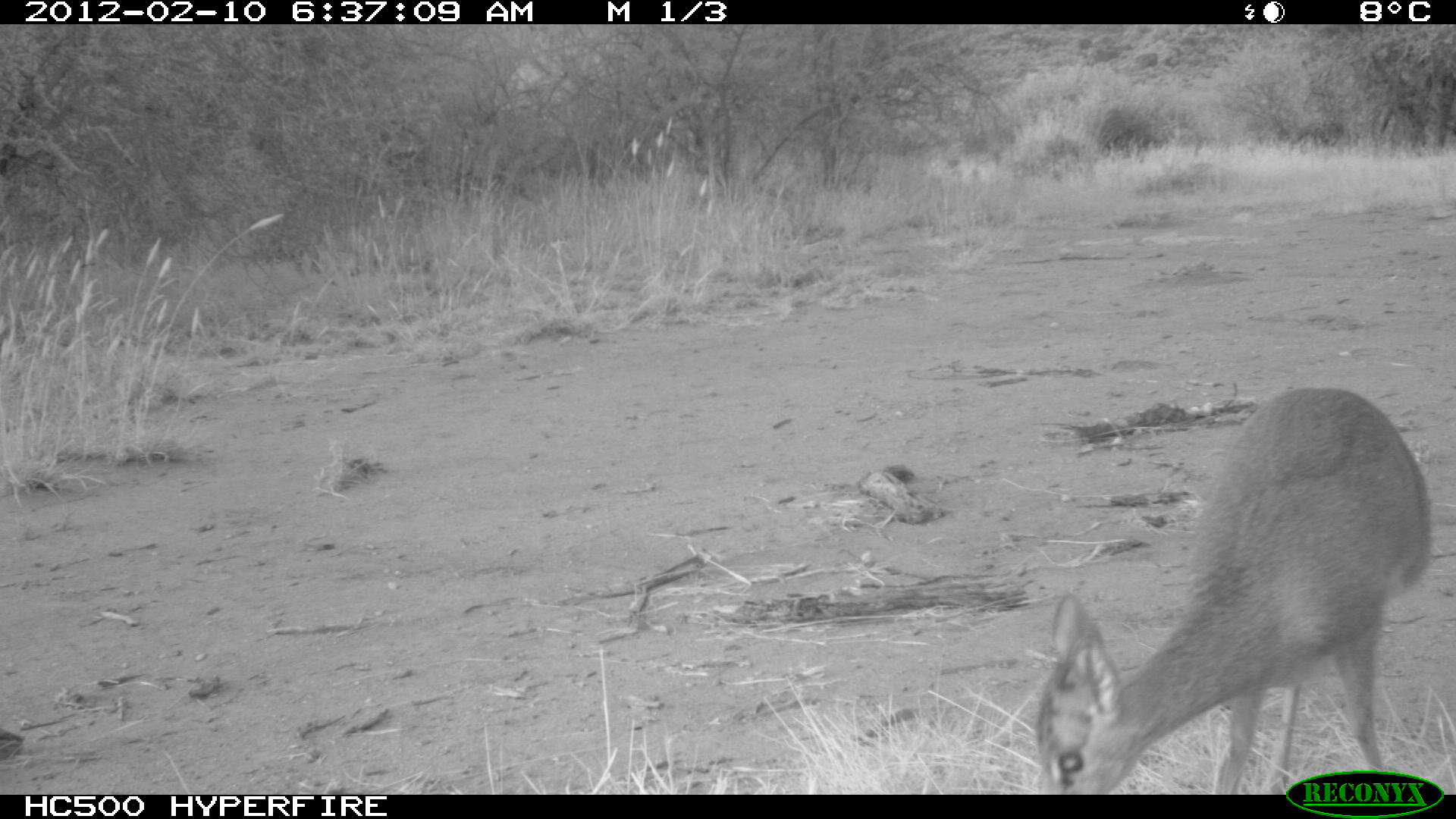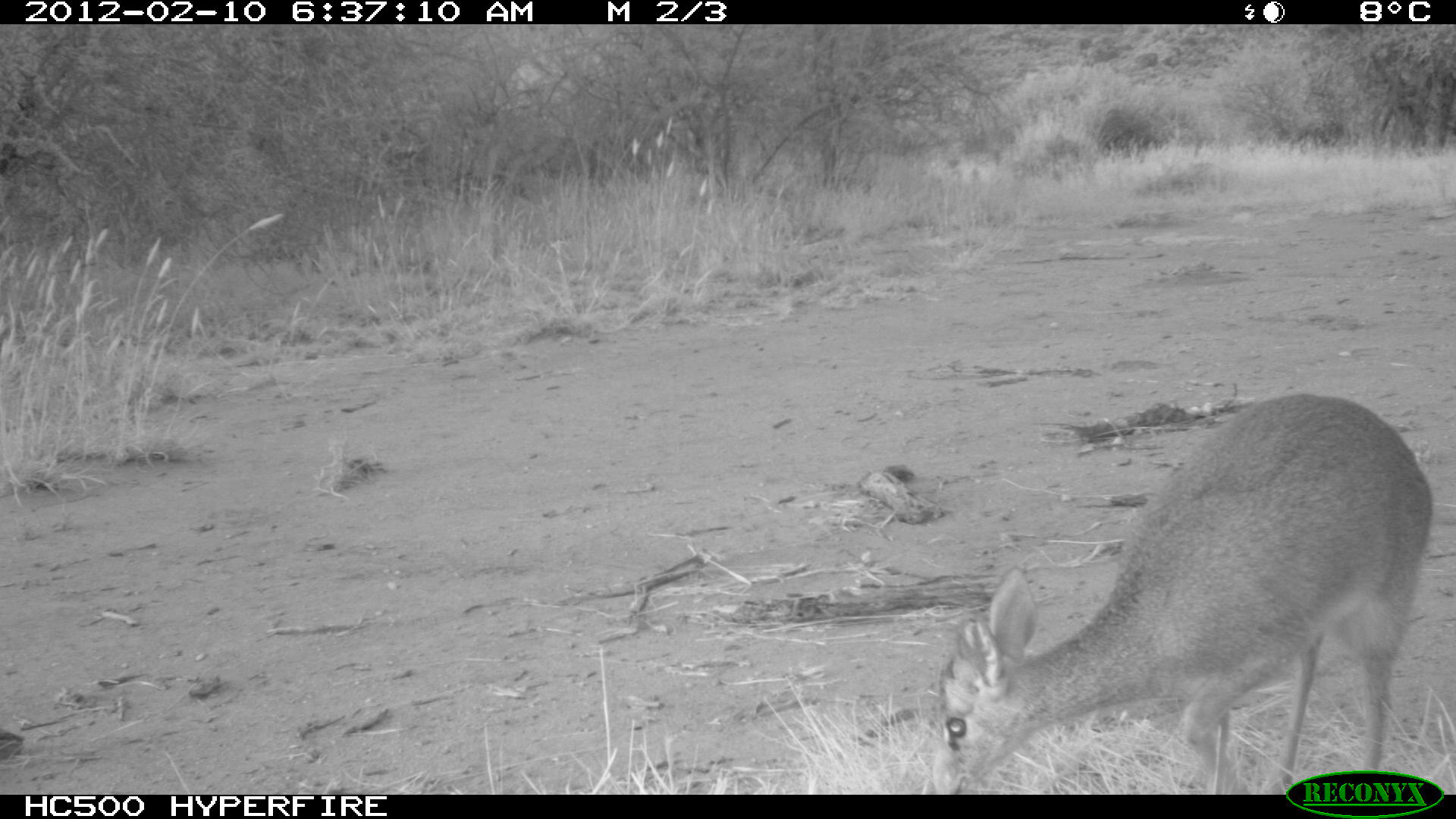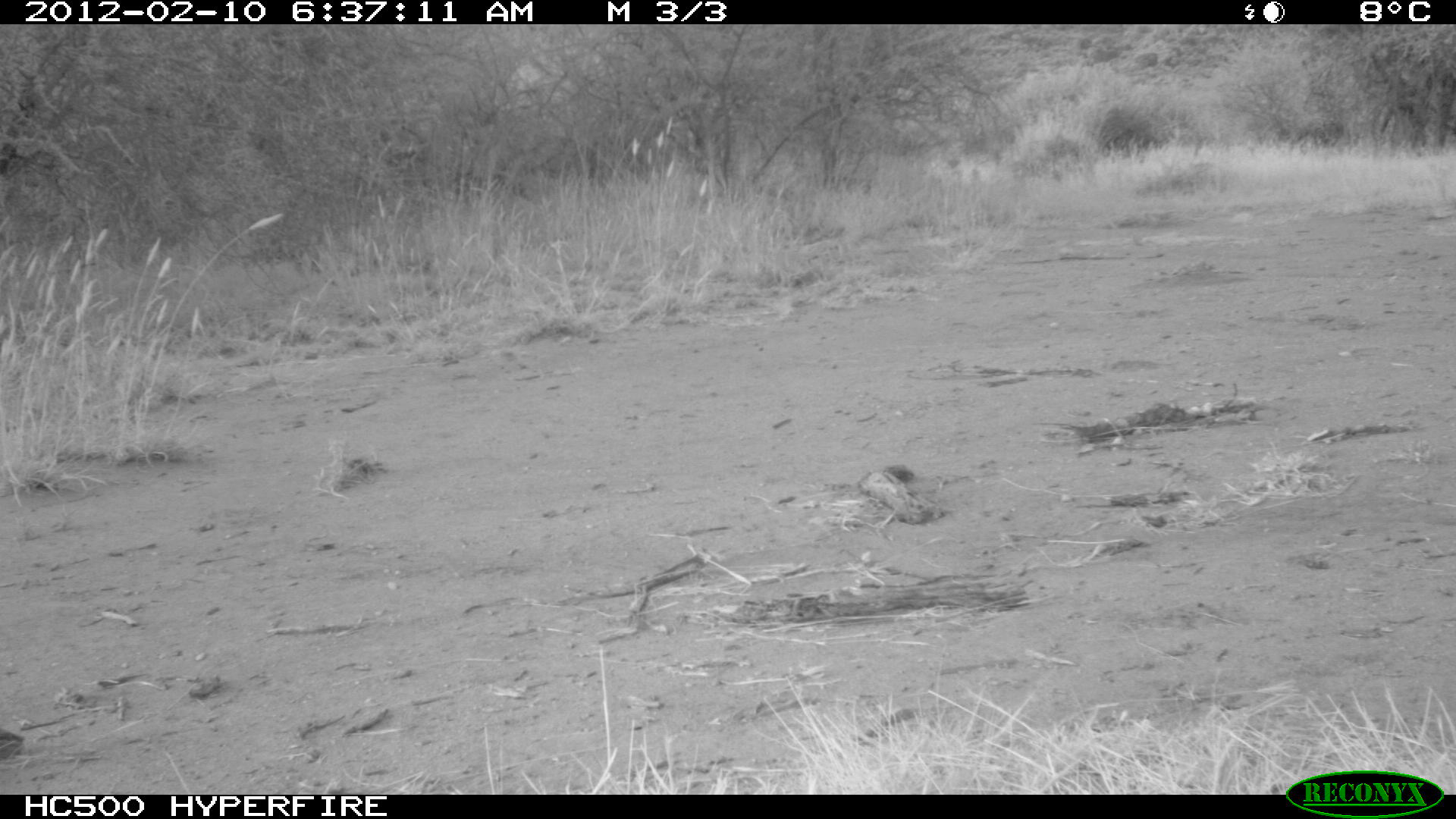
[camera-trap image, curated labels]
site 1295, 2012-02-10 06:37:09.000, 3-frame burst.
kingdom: Animalia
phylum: Chordata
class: Mammalia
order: Artiodactyla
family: Bovidae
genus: Madoqua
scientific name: Madoqua guentheri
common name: günther's dik-dik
Madoqua guentheri (günther's dik-dik), count 1.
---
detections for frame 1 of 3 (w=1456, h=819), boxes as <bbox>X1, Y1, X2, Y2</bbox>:
madoqua guentheri: <bbox>1031, 382, 1436, 791</bbox>